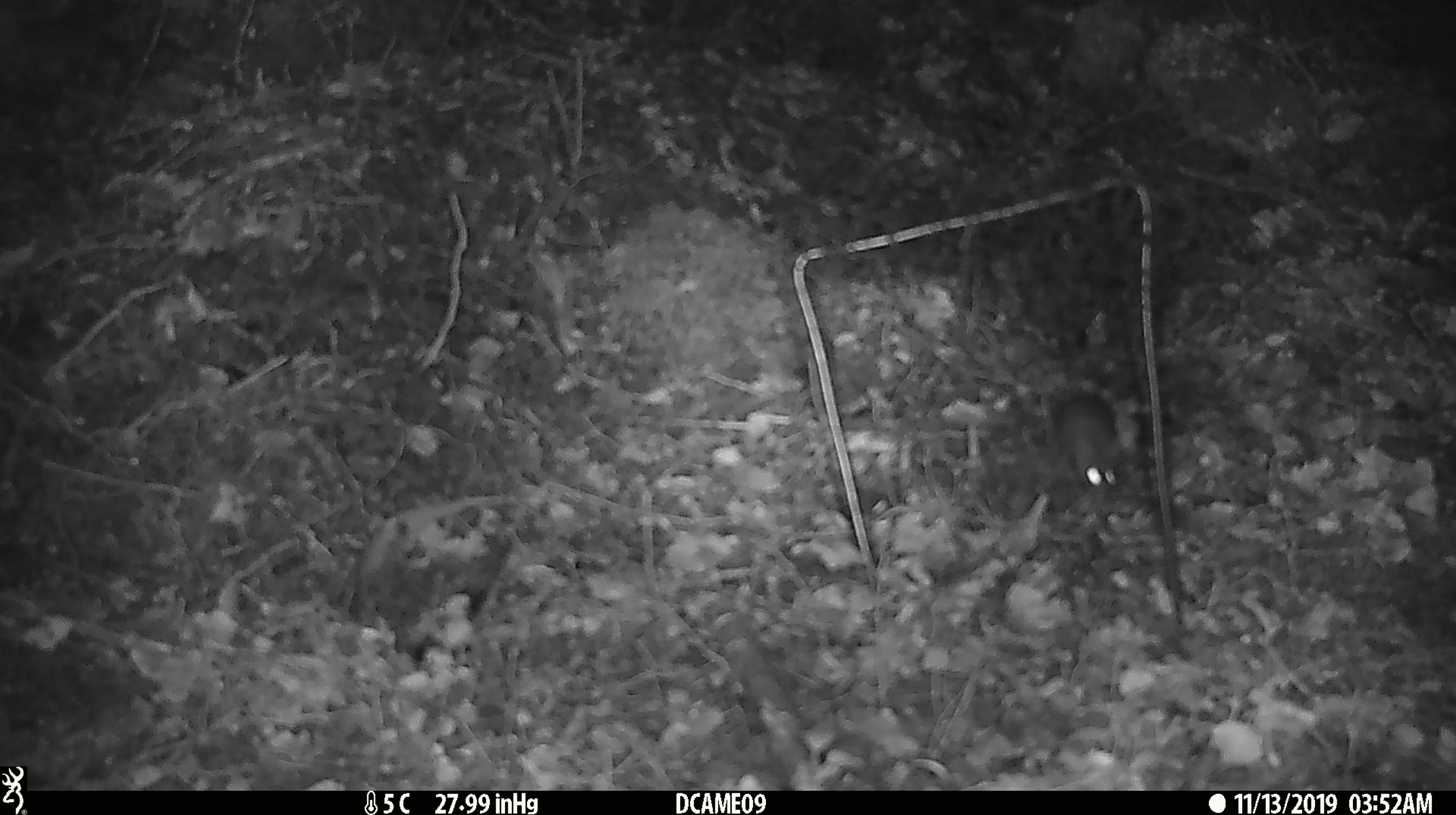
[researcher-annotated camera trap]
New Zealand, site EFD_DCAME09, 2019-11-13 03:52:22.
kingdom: Animalia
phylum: Chordata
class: Mammalia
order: Rodentia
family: Muridae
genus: Mus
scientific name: Mus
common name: mouse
Mouse (Mus).